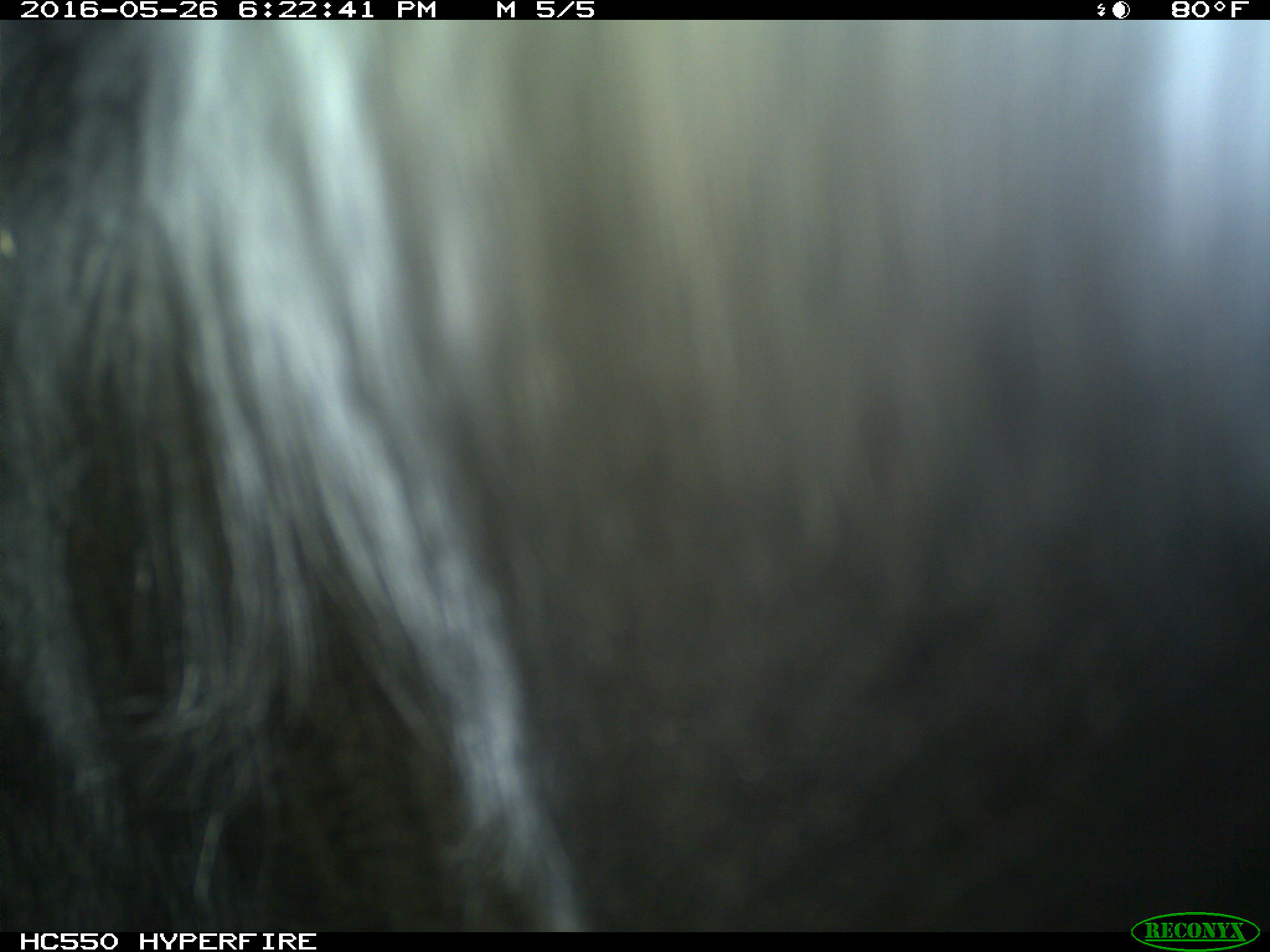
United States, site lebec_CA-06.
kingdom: Animalia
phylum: Chordata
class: Mammalia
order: Artiodactyla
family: Bovidae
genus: Bos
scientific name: Bos taurus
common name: domestic cow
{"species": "Bos taurus (domestic cow)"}